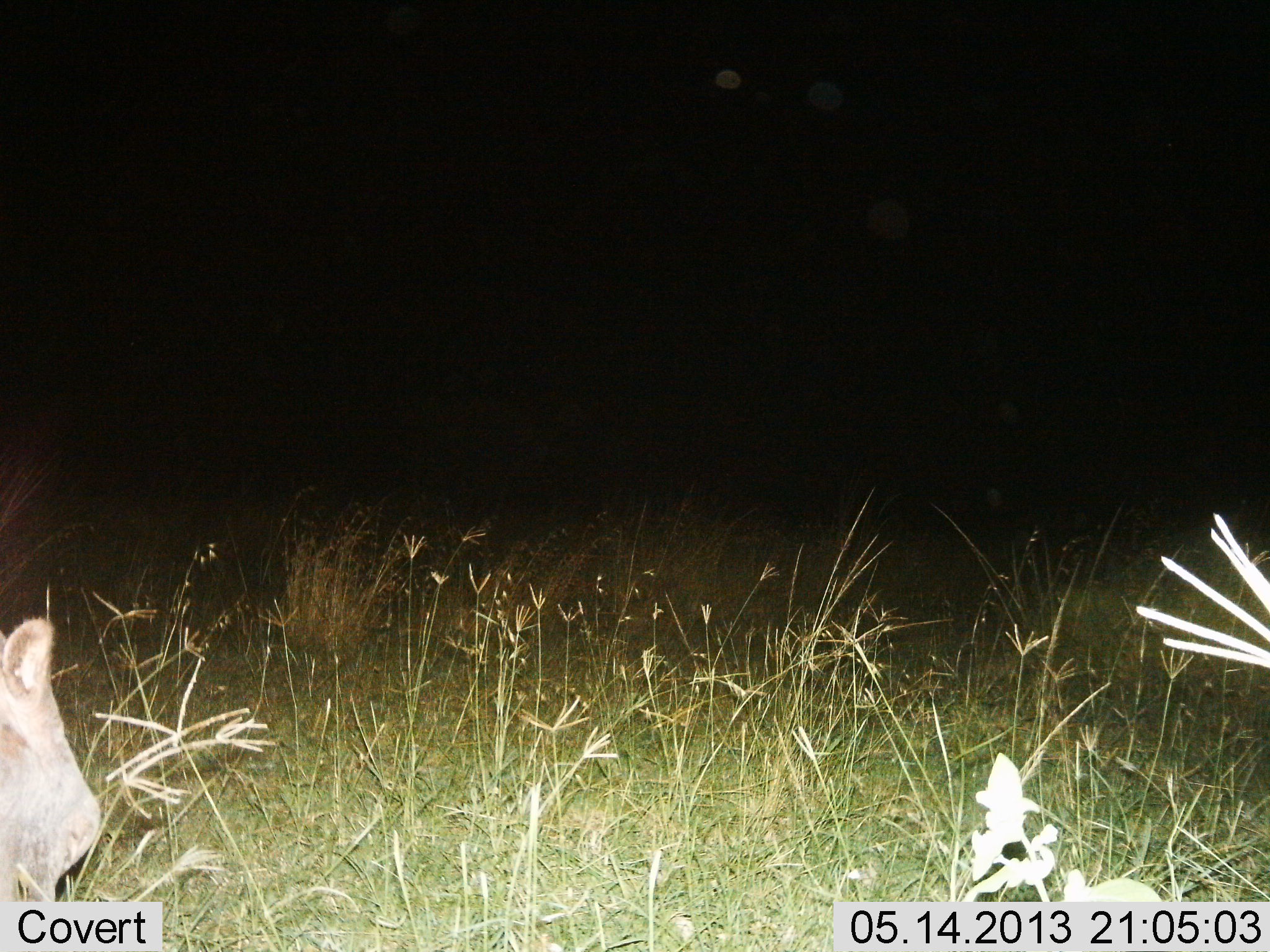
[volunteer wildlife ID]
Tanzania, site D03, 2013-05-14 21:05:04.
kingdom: Animalia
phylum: Chordata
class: Mammalia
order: Artiodactyla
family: Hippopotamidae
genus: Hippopotamus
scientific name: Hippopotamus amphibius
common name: hippopotamus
Hippopotamus (Hippopotamus amphibius), count 1. Behavior (volunteer vote fractions): standing 50%, resting 0%, moving 0%, interacting 0%. Young present (vote fraction): 0%. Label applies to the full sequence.